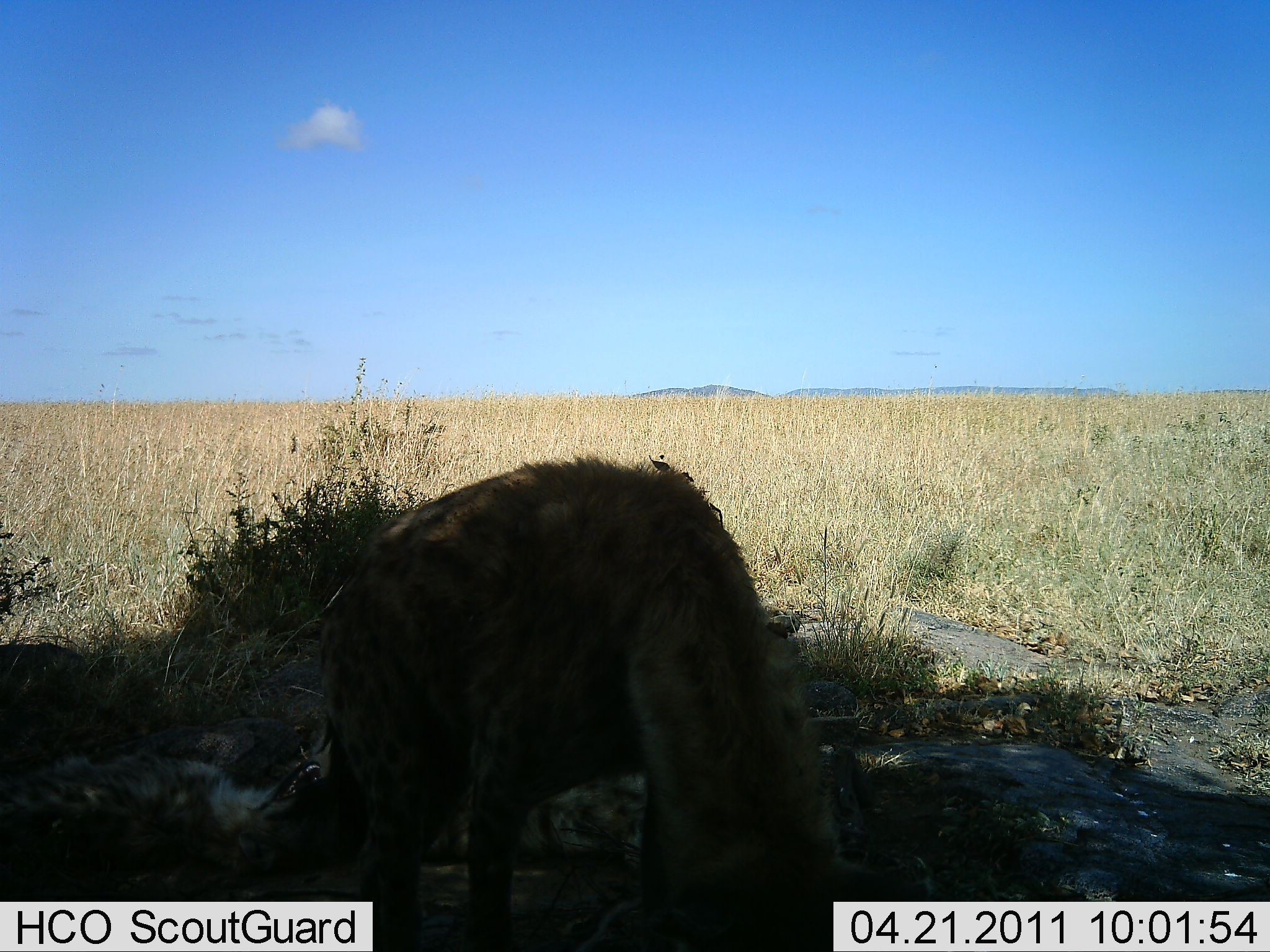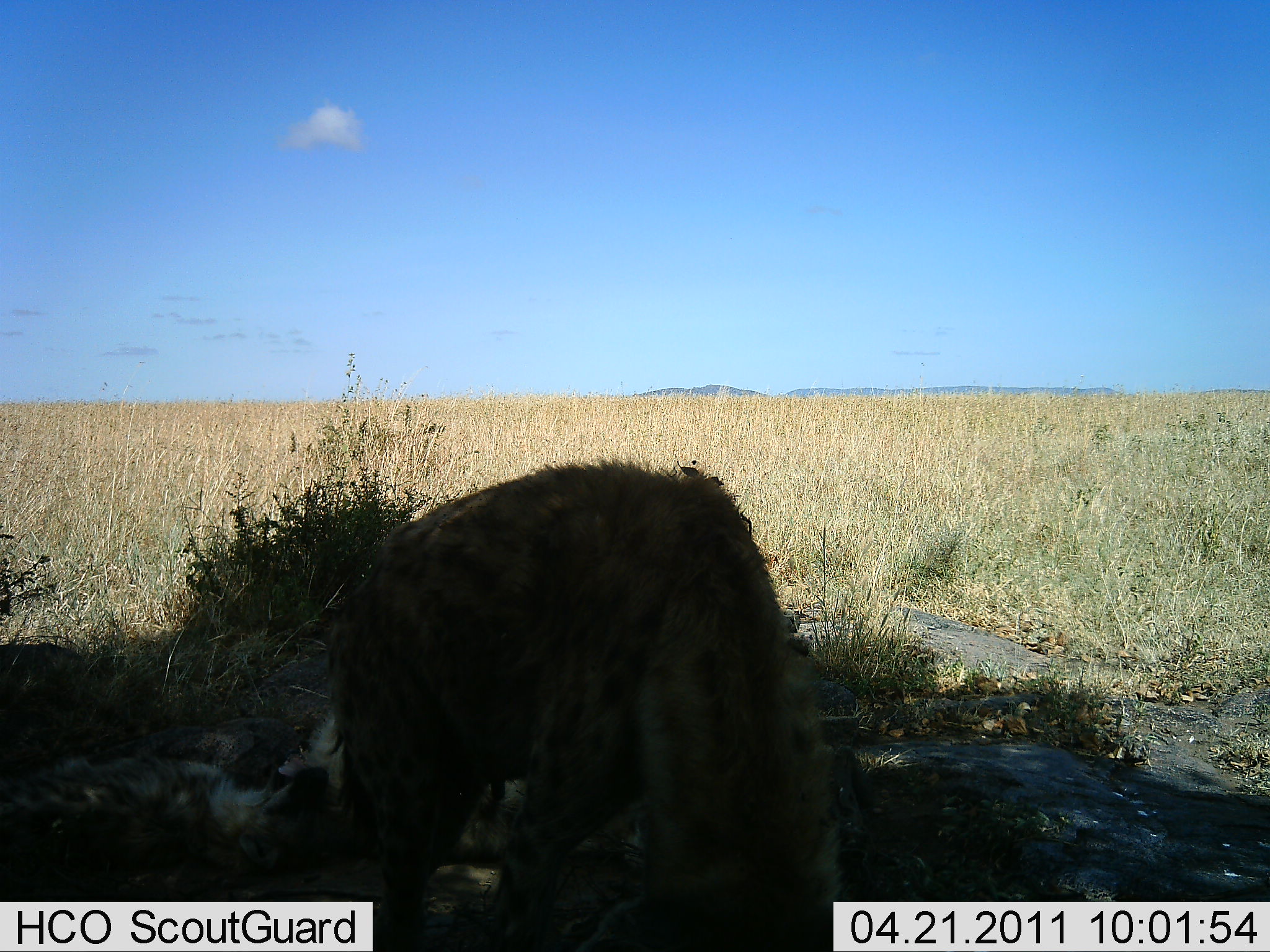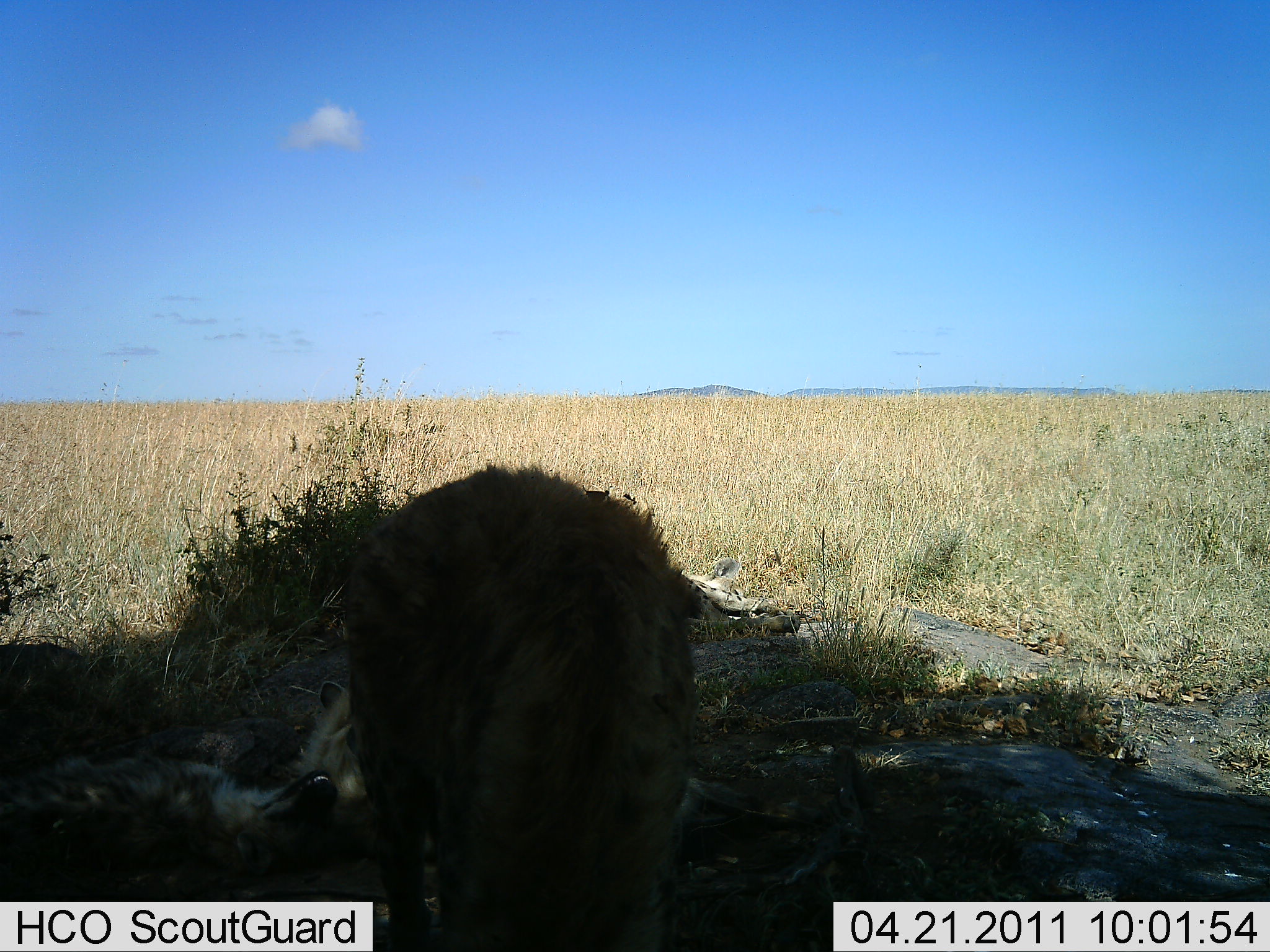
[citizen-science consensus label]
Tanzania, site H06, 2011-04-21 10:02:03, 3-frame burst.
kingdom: Animalia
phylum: Chordata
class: Mammalia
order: Carnivora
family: Hyaenidae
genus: Crocuta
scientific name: Crocuta crocuta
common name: spotted hyena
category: hyenaspotted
Hyenaspotted (spotted hyena) (Crocuta crocuta), count 1. Behavior (volunteer vote fractions): standing 38%, resting 23%, moving 0%, interacting 31%. Young present (vote fraction): 15%. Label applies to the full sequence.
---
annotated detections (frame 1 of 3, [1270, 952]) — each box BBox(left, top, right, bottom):
animal: BBox(325, 456, 939, 952); BBox(0, 745, 370, 901)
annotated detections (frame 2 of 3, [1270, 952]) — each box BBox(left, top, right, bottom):
animal: BBox(284, 451, 848, 949); BBox(0, 716, 396, 950)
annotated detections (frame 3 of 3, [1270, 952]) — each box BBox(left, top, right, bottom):
animal: BBox(314, 463, 701, 950); BBox(2, 679, 412, 952)